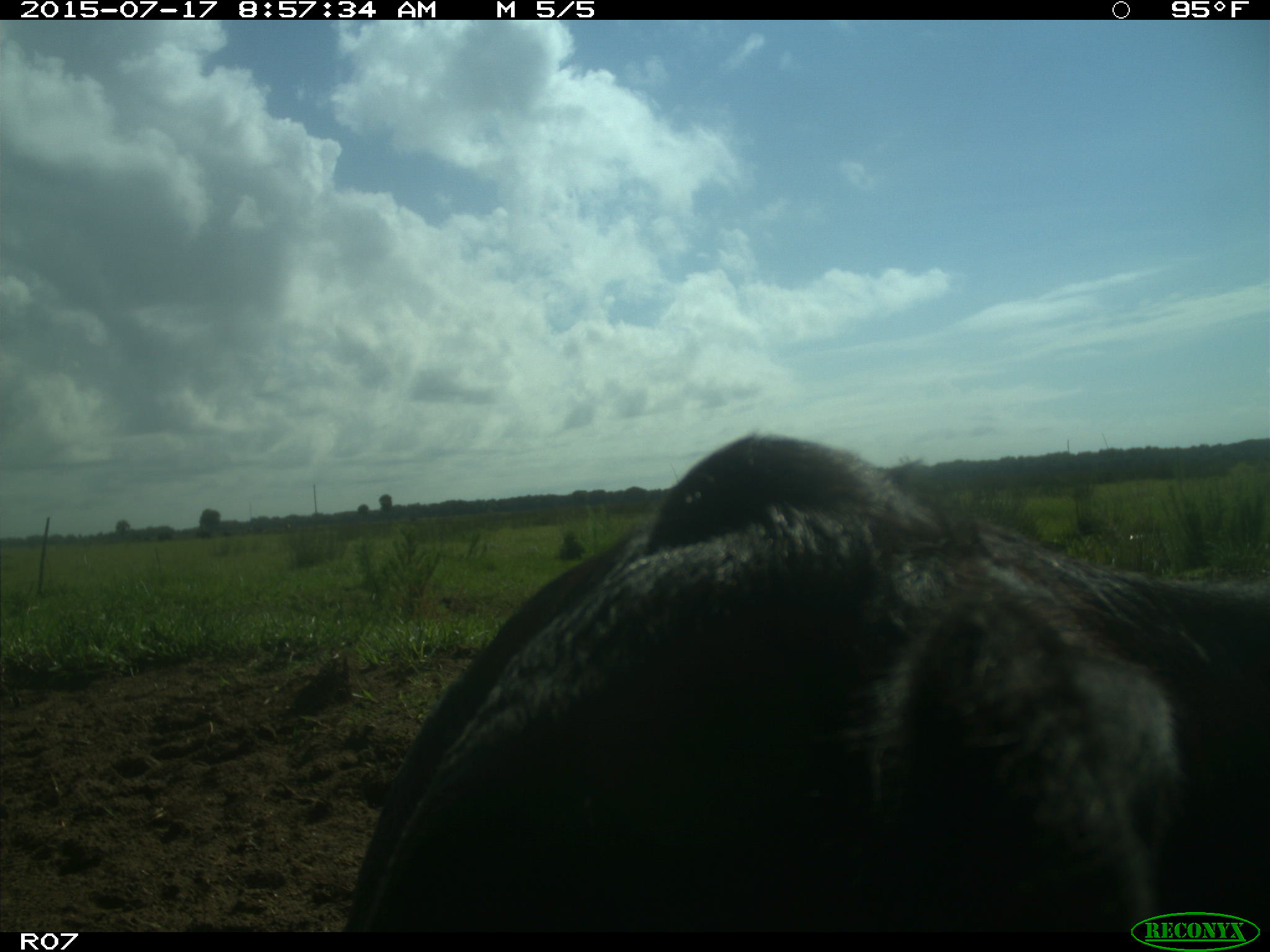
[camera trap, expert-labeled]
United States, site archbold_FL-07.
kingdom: Animalia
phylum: Chordata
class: Mammalia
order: Artiodactyla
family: Bovidae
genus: Bos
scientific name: Bos taurus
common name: domestic cow